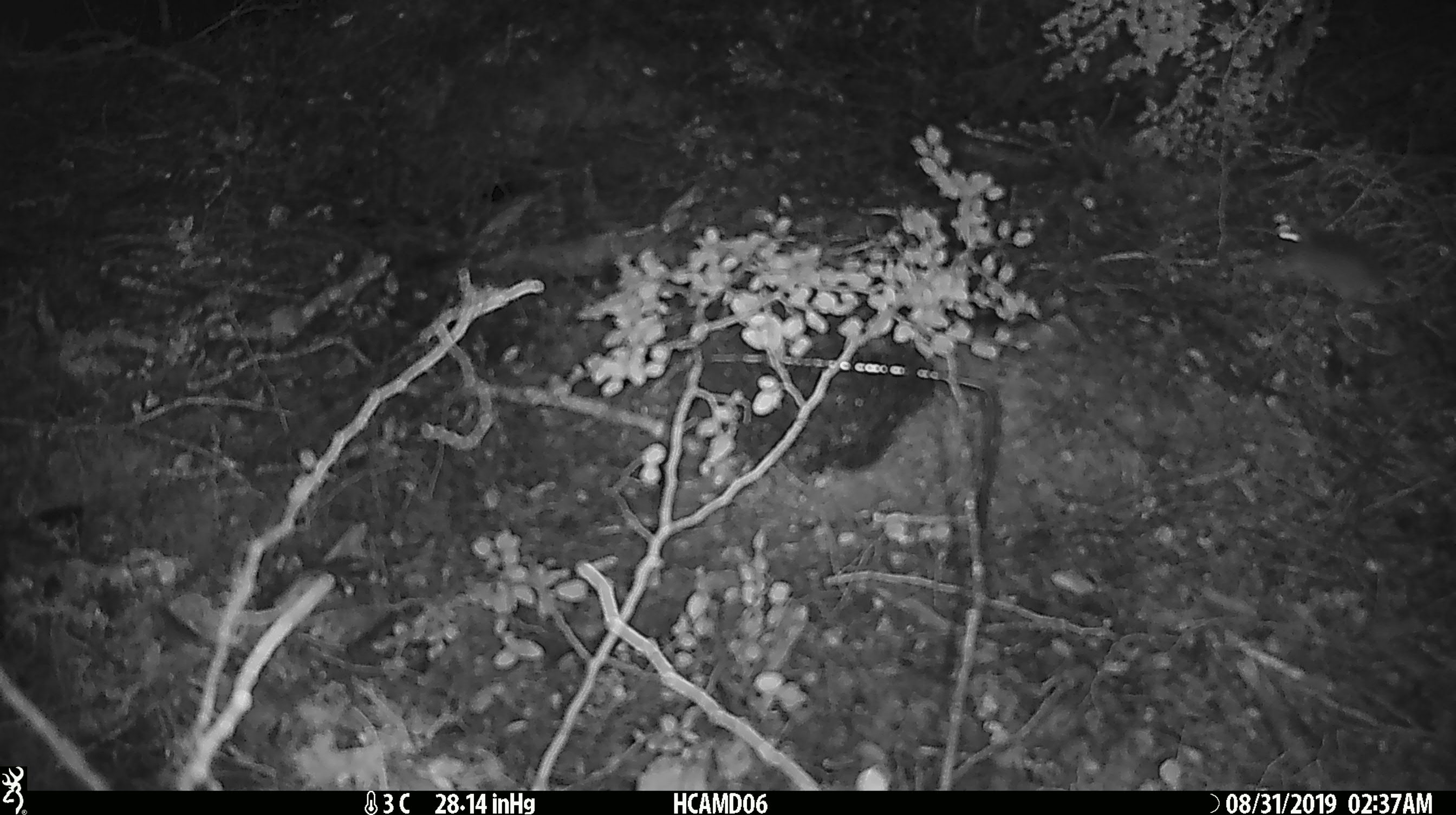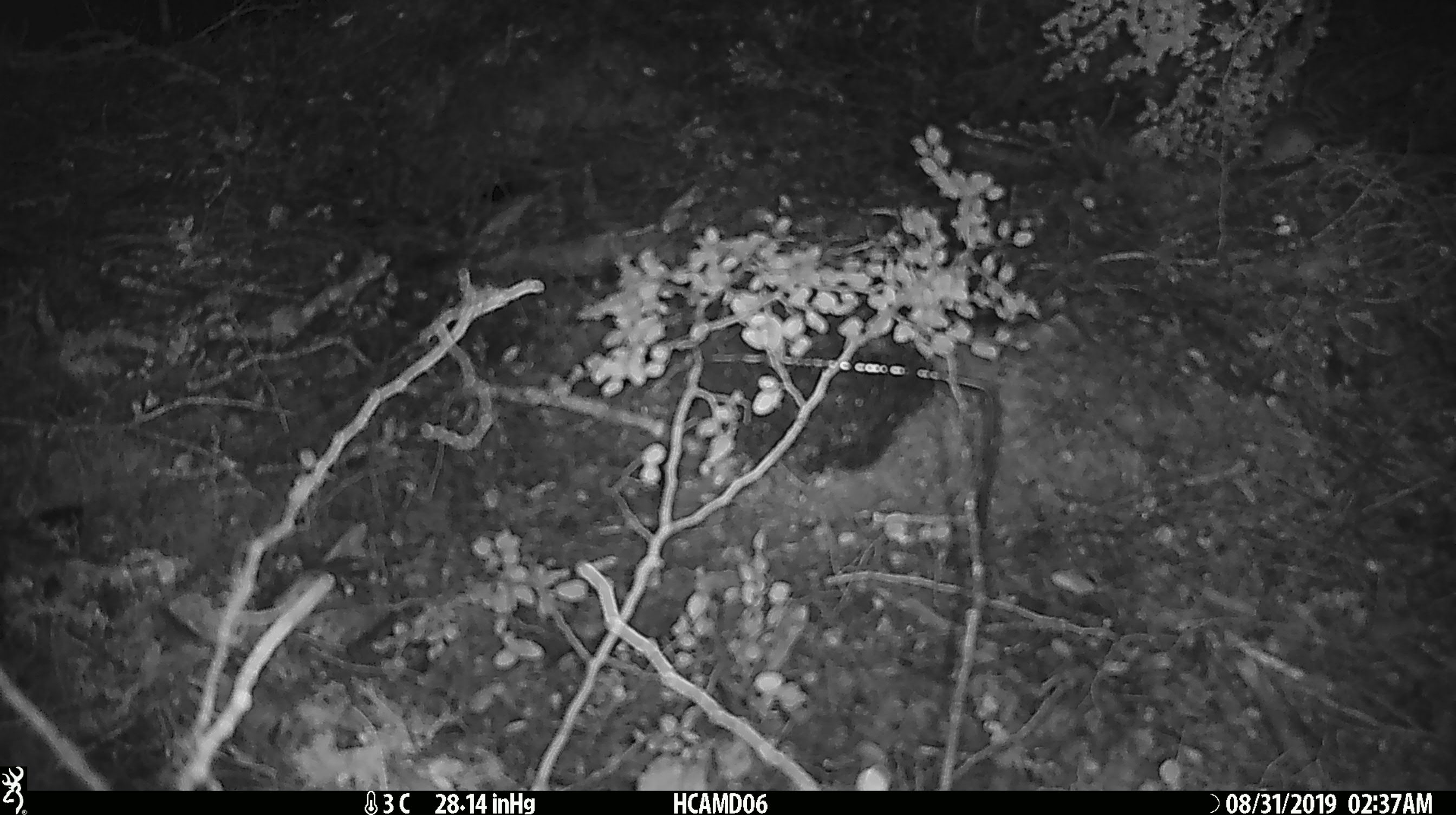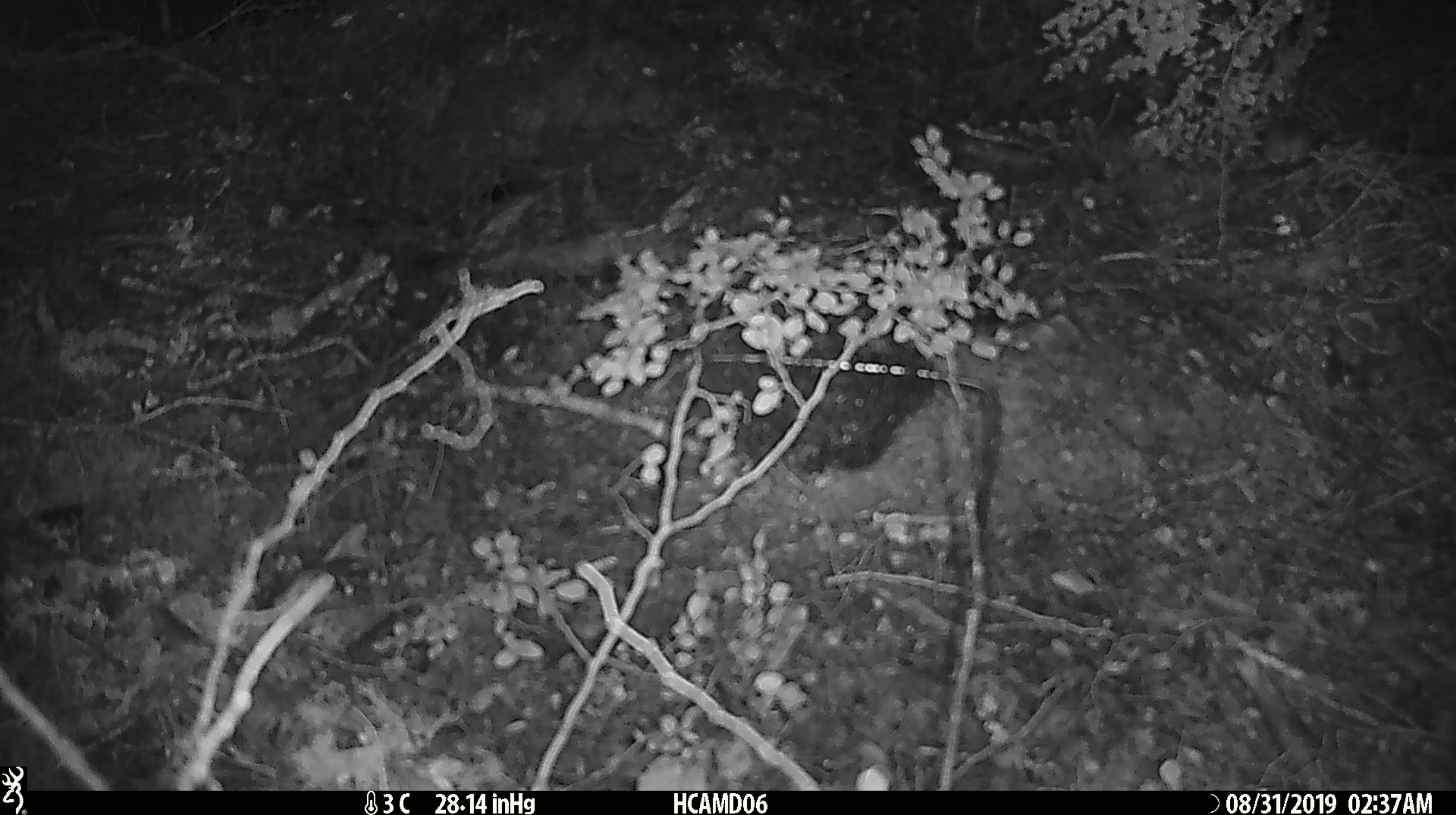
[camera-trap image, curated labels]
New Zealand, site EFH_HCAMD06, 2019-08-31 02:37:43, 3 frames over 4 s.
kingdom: Animalia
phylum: Chordata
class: Mammalia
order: Rodentia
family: Muridae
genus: Mus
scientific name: Mus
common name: mouse